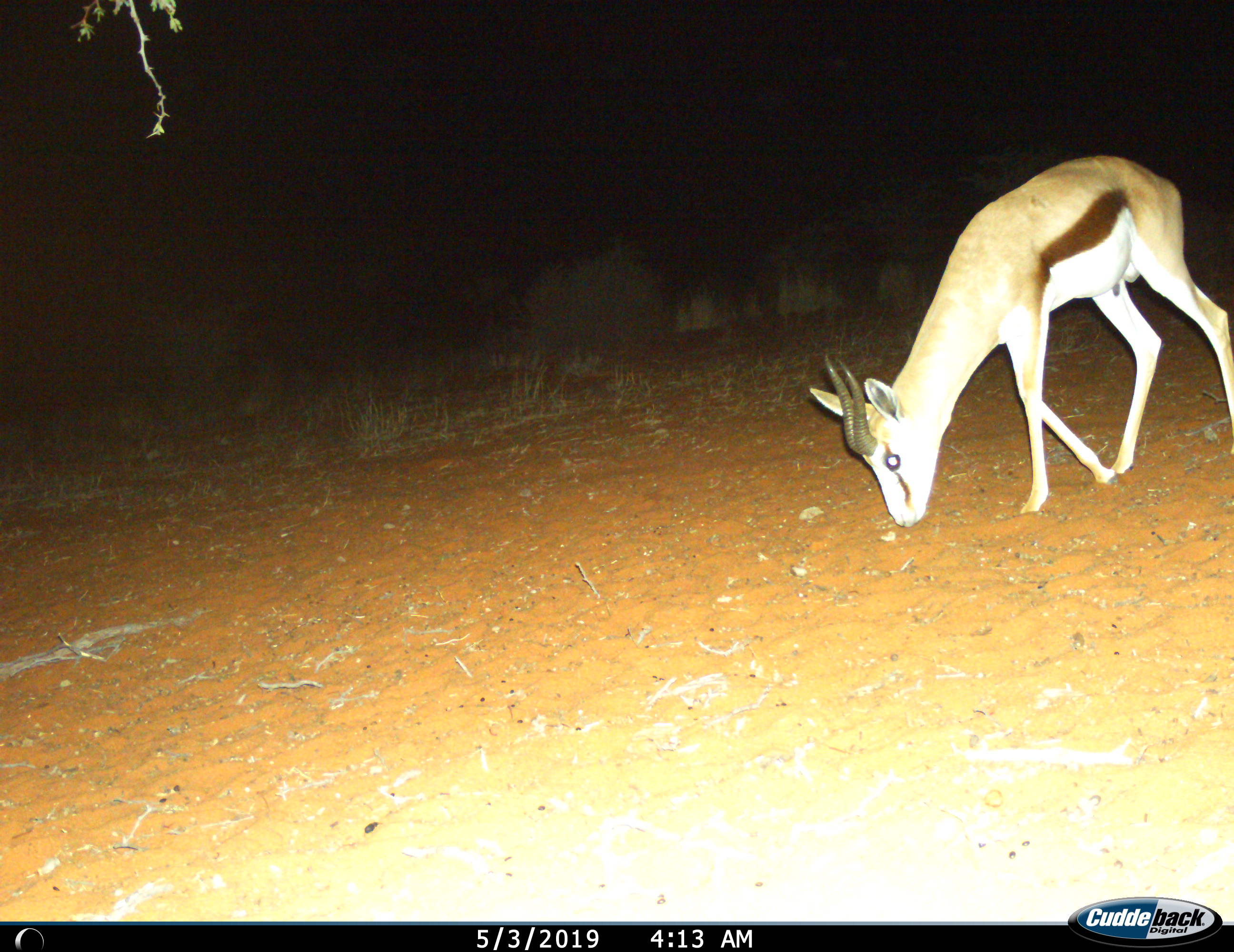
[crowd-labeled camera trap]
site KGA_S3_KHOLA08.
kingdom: Animalia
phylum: Chordata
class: Mammalia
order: Artiodactyla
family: Bovidae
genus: Antidorcas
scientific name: Antidorcas marsupialis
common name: springbok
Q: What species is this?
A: Springbok (Antidorcas marsupialis).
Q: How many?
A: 1.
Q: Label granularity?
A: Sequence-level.